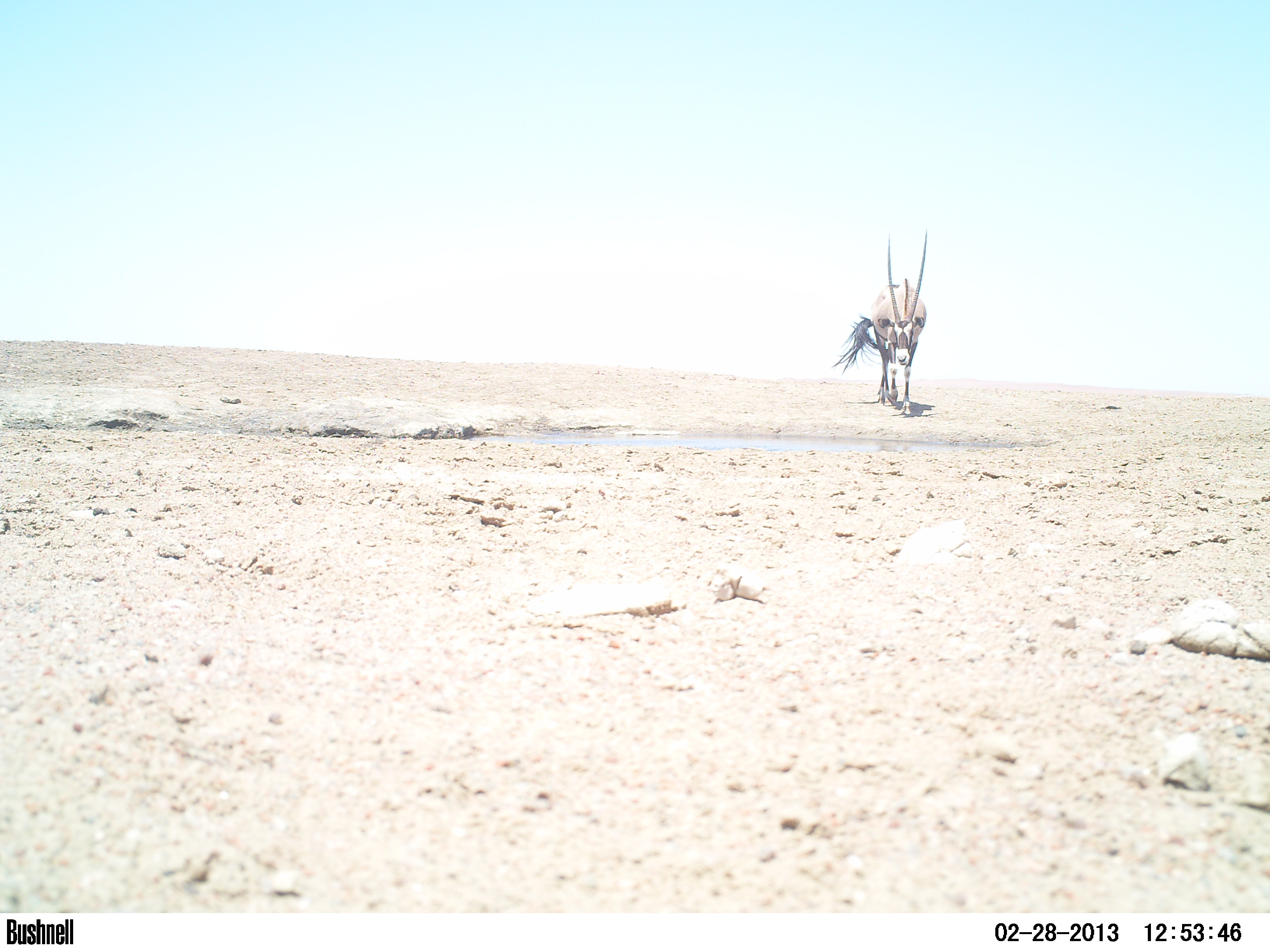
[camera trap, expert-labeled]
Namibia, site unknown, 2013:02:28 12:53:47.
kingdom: Animalia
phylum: Chordata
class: Mammalia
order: Artiodactyla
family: Bovidae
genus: Oryx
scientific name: Oryx gazella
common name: gemsbok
Oryx gazella (gemsbok).